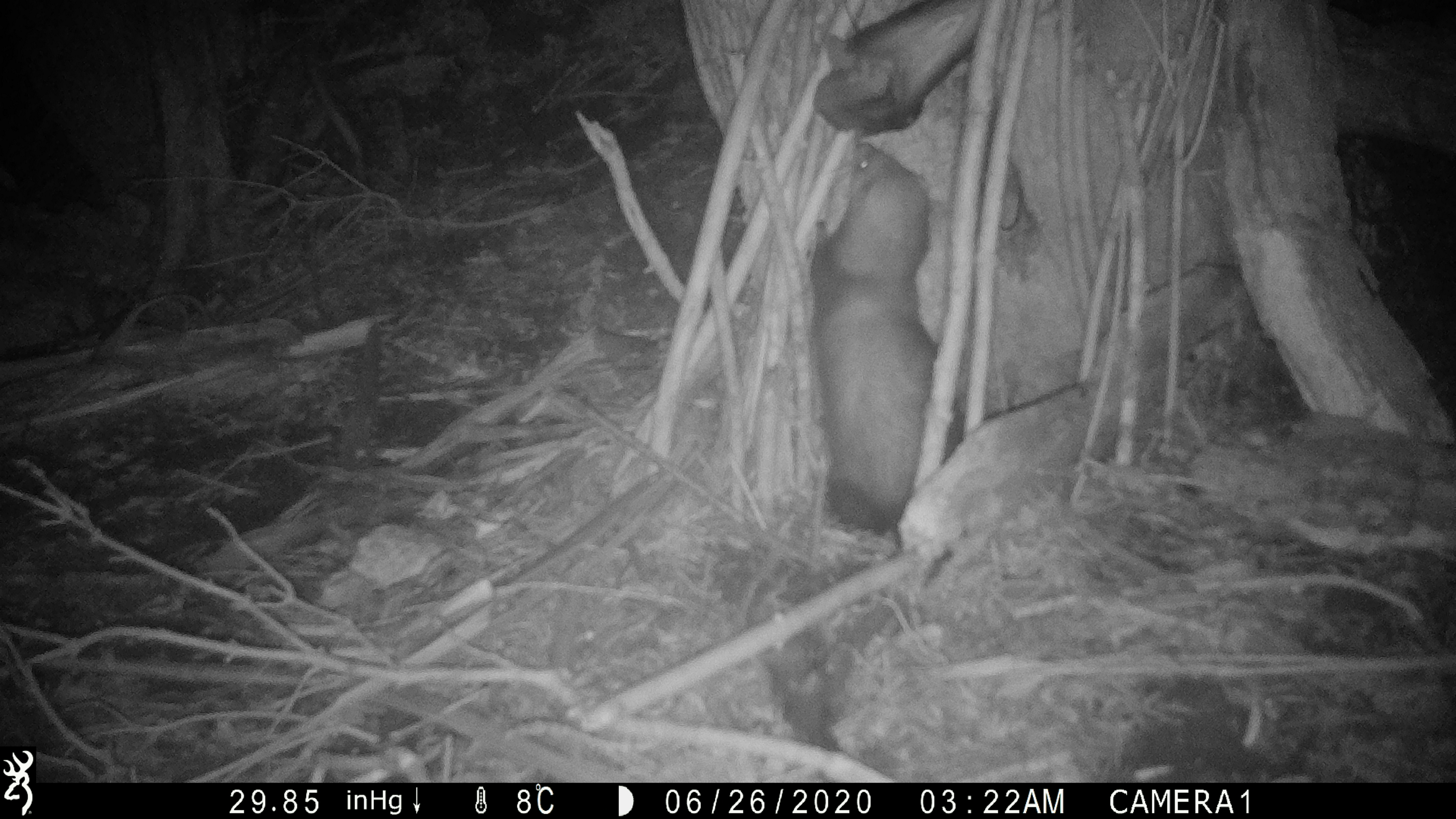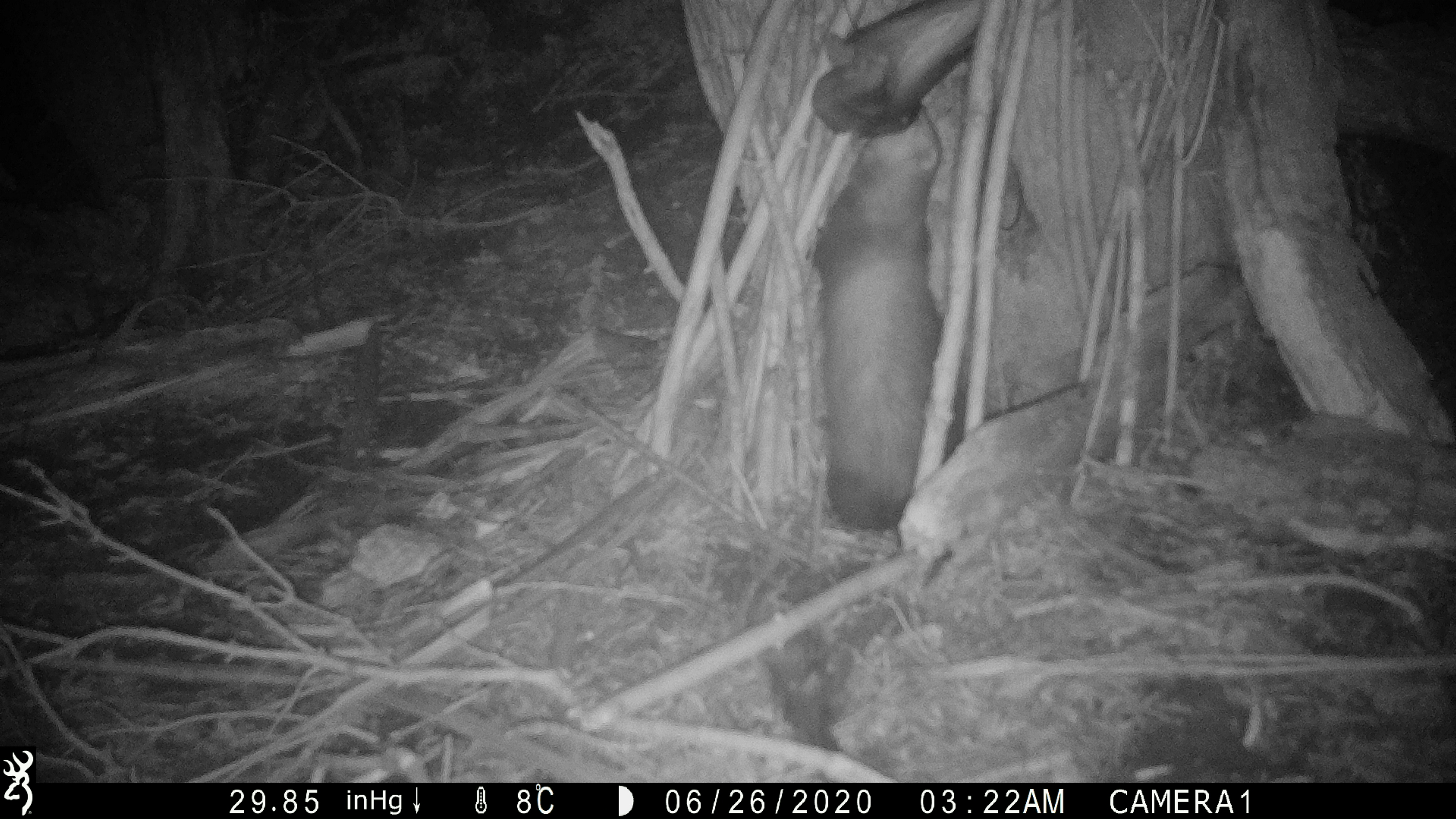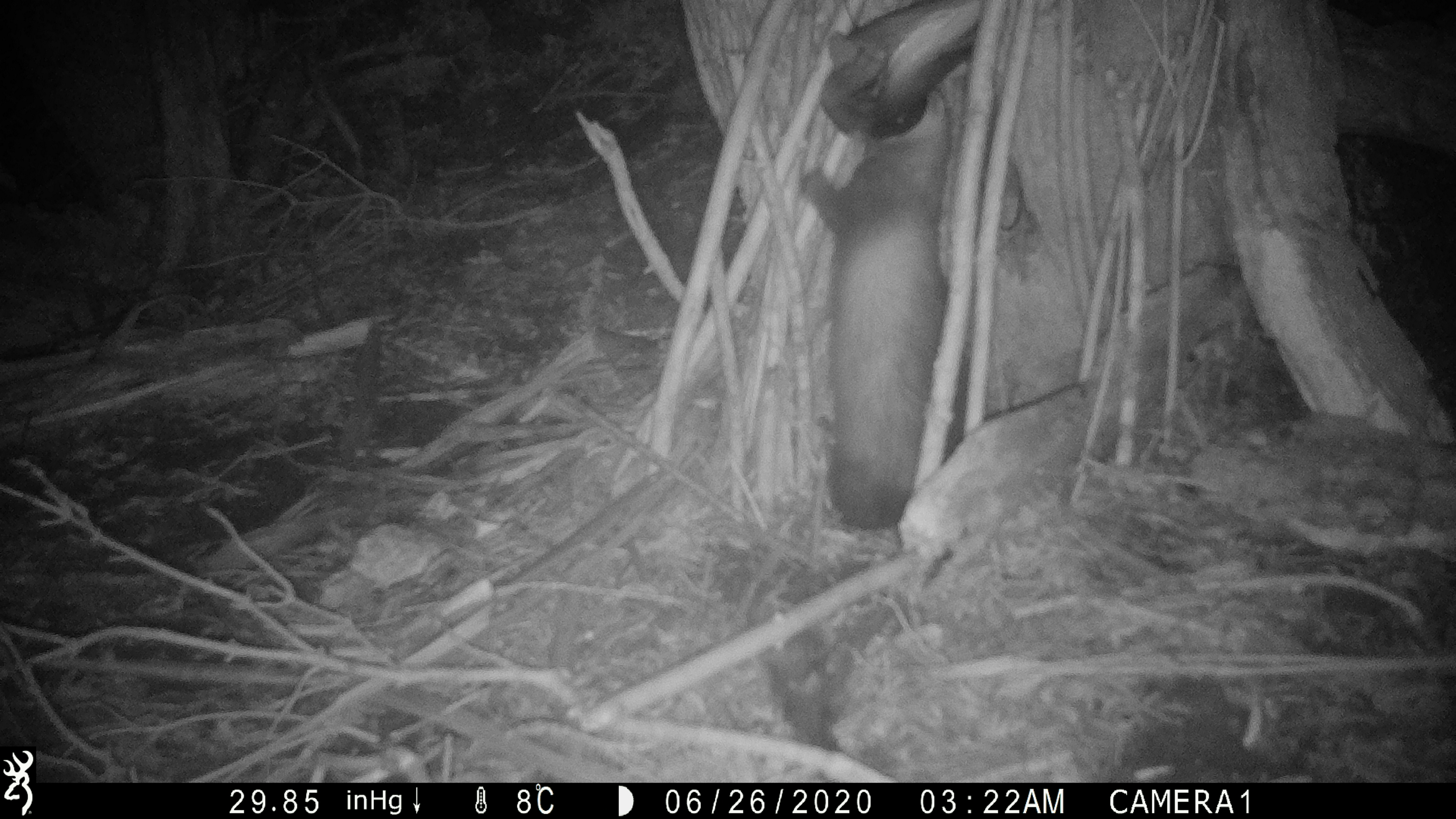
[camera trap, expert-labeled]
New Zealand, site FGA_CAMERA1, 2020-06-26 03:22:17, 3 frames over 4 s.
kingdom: Animalia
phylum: Chordata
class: Mammalia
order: Carnivora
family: Mustelidae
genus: Mustela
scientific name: Mustela furo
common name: ferret